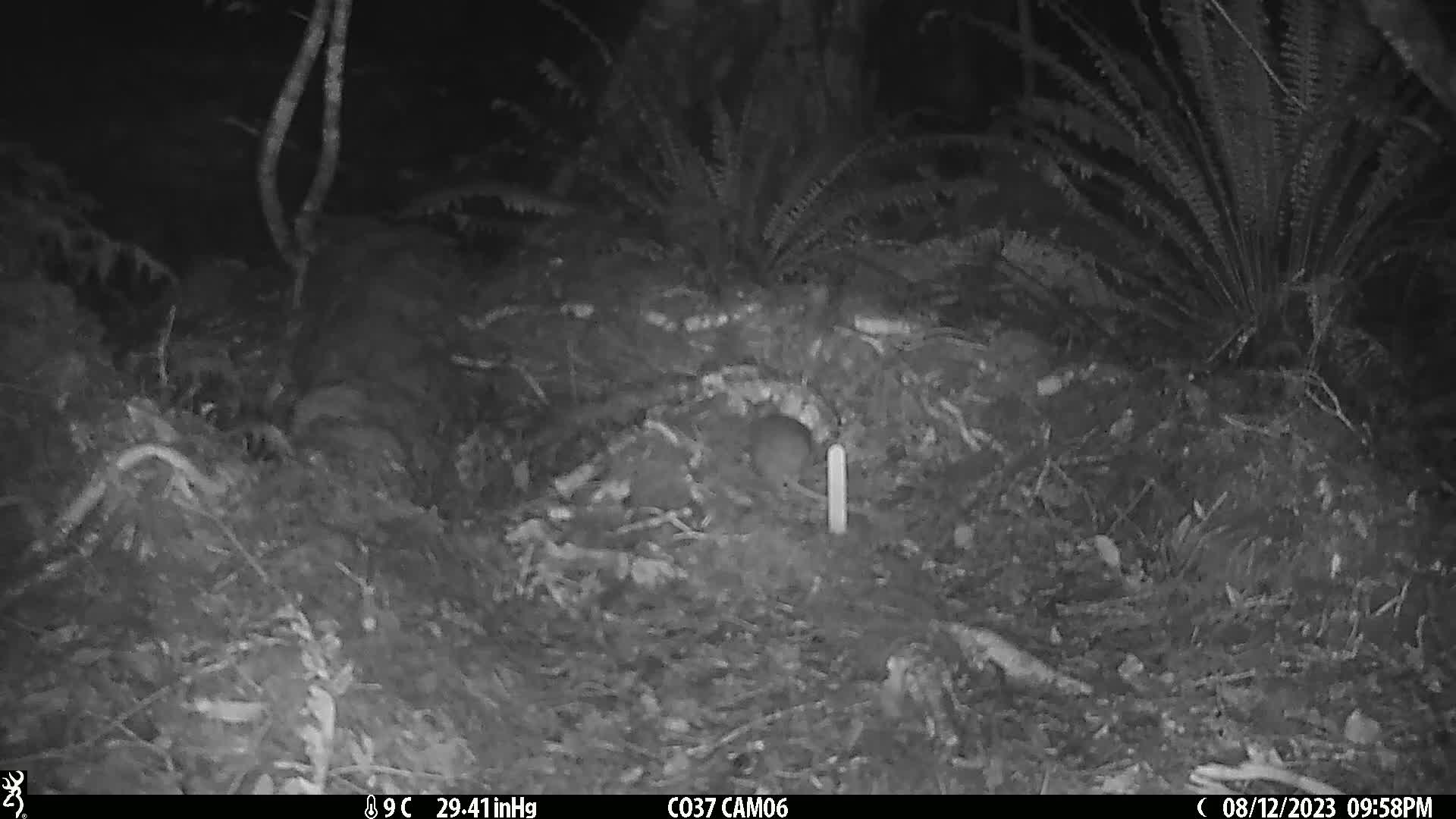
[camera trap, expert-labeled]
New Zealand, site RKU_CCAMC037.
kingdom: Animalia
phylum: Chordata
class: Mammalia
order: Rodentia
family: Muridae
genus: Rattus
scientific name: Rattus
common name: rat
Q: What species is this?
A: Rat (Rattus).